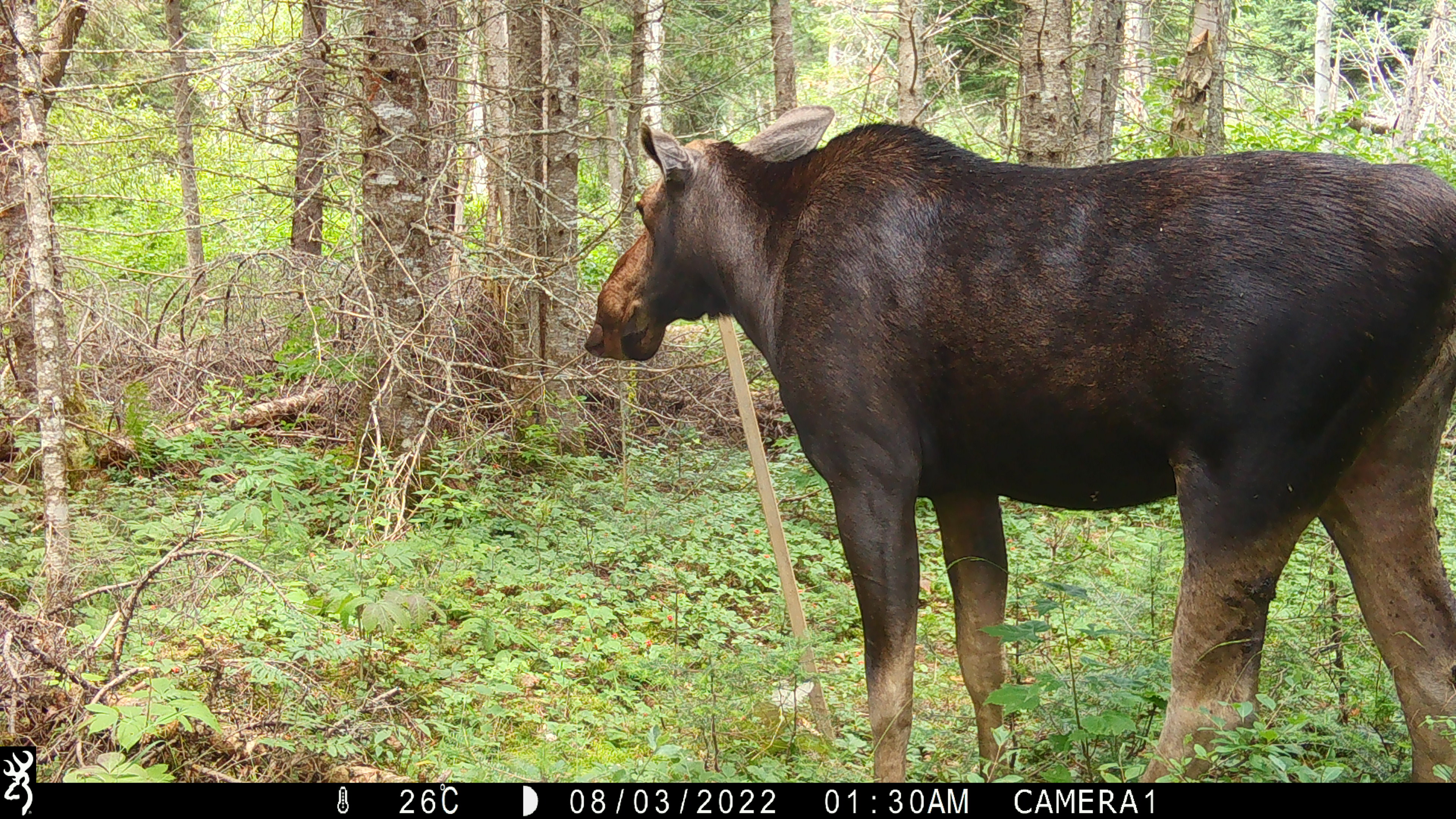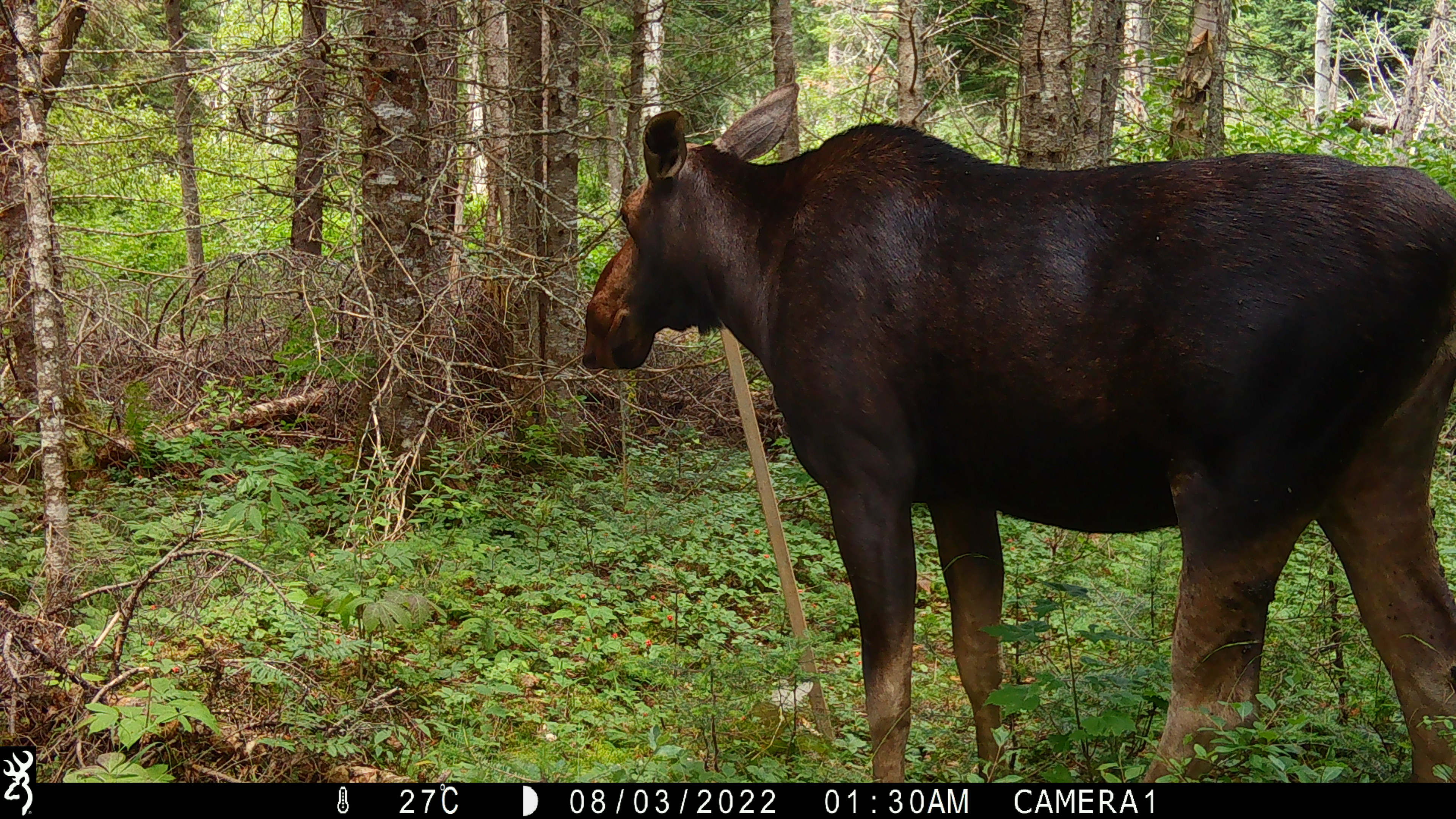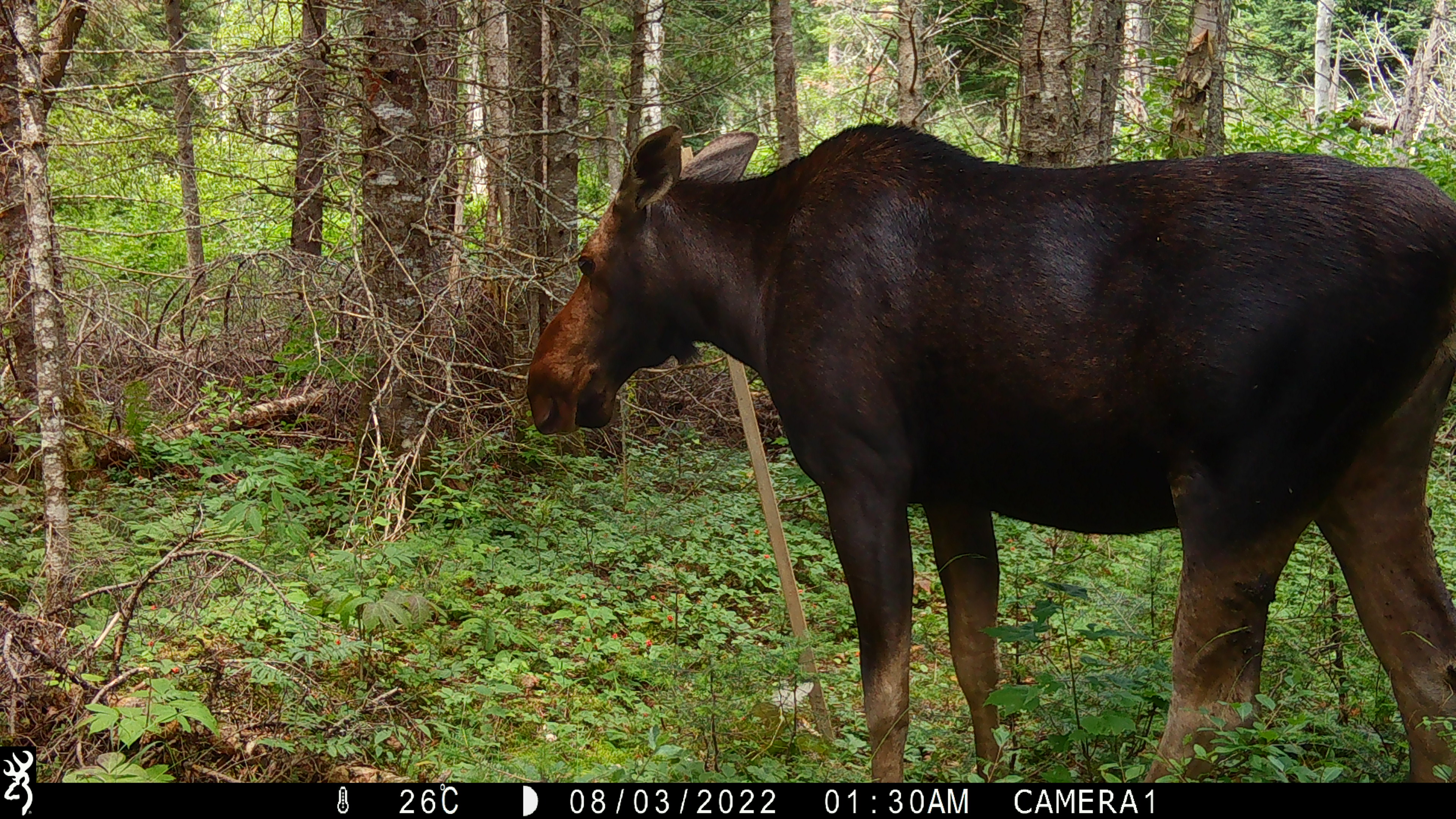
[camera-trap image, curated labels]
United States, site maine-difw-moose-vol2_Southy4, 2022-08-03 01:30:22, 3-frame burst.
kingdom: Animalia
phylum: Chordata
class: Mammalia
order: Artiodactyla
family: Cervidae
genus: Alces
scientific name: Alces alces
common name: moose